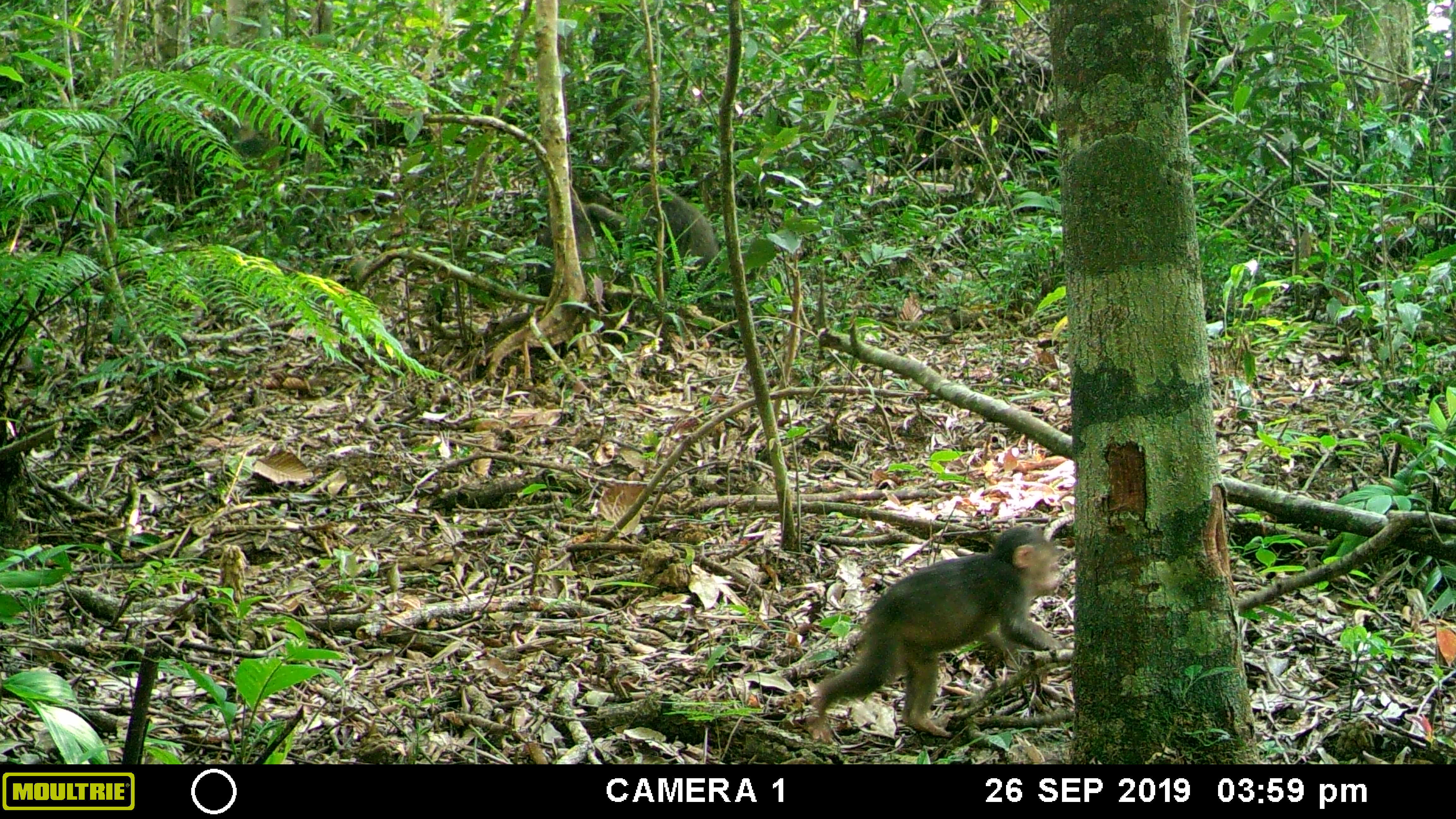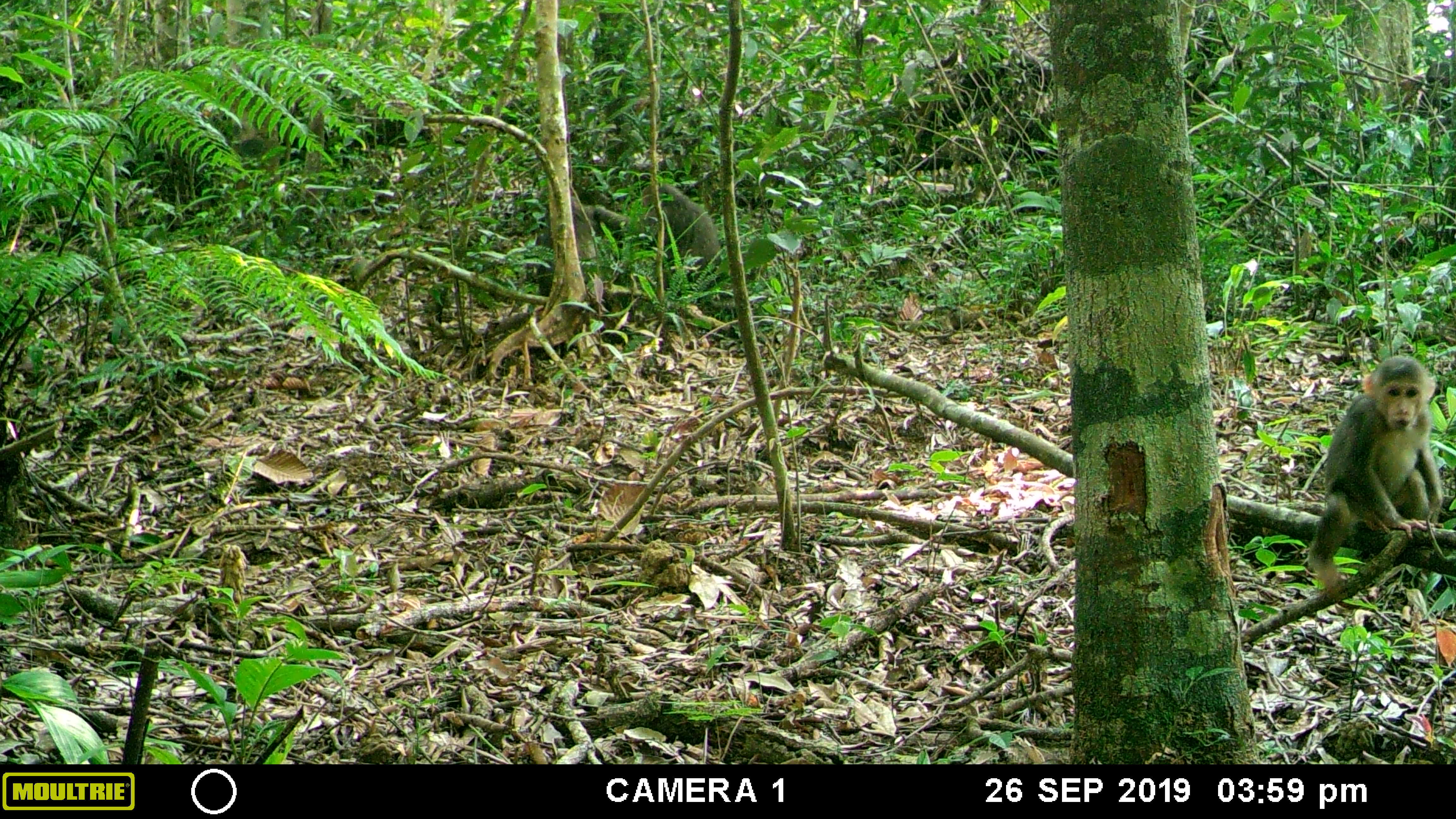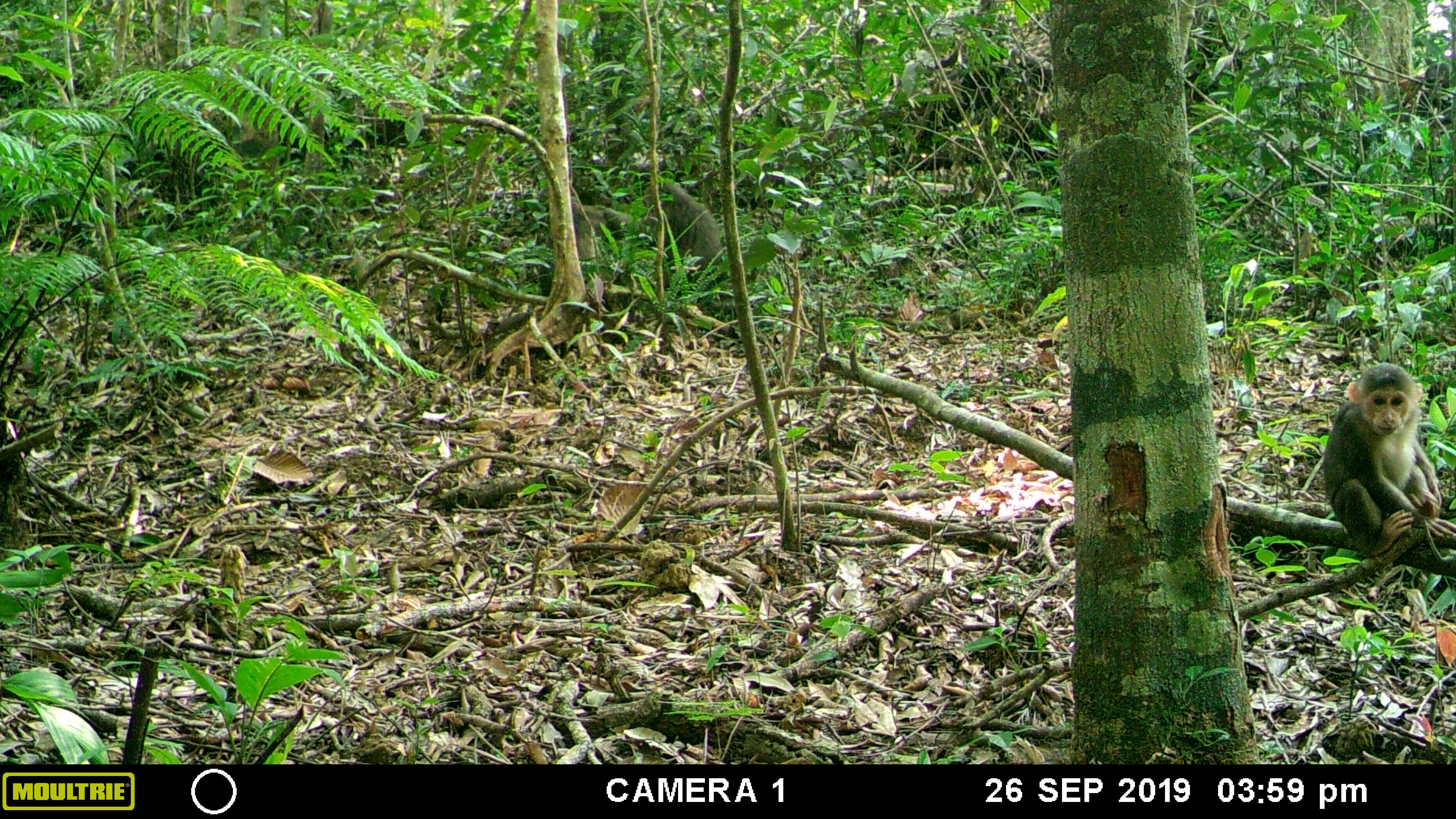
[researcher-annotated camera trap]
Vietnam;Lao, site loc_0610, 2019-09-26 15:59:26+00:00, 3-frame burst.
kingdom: Animalia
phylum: Chordata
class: Mammalia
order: Primates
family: Cercopithecidae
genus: Macaca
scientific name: Macaca arctoides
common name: stump-tailed macaque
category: stump tailed macaque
Stump tailed macaque (stump-tailed macaque) (Macaca arctoides). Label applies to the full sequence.